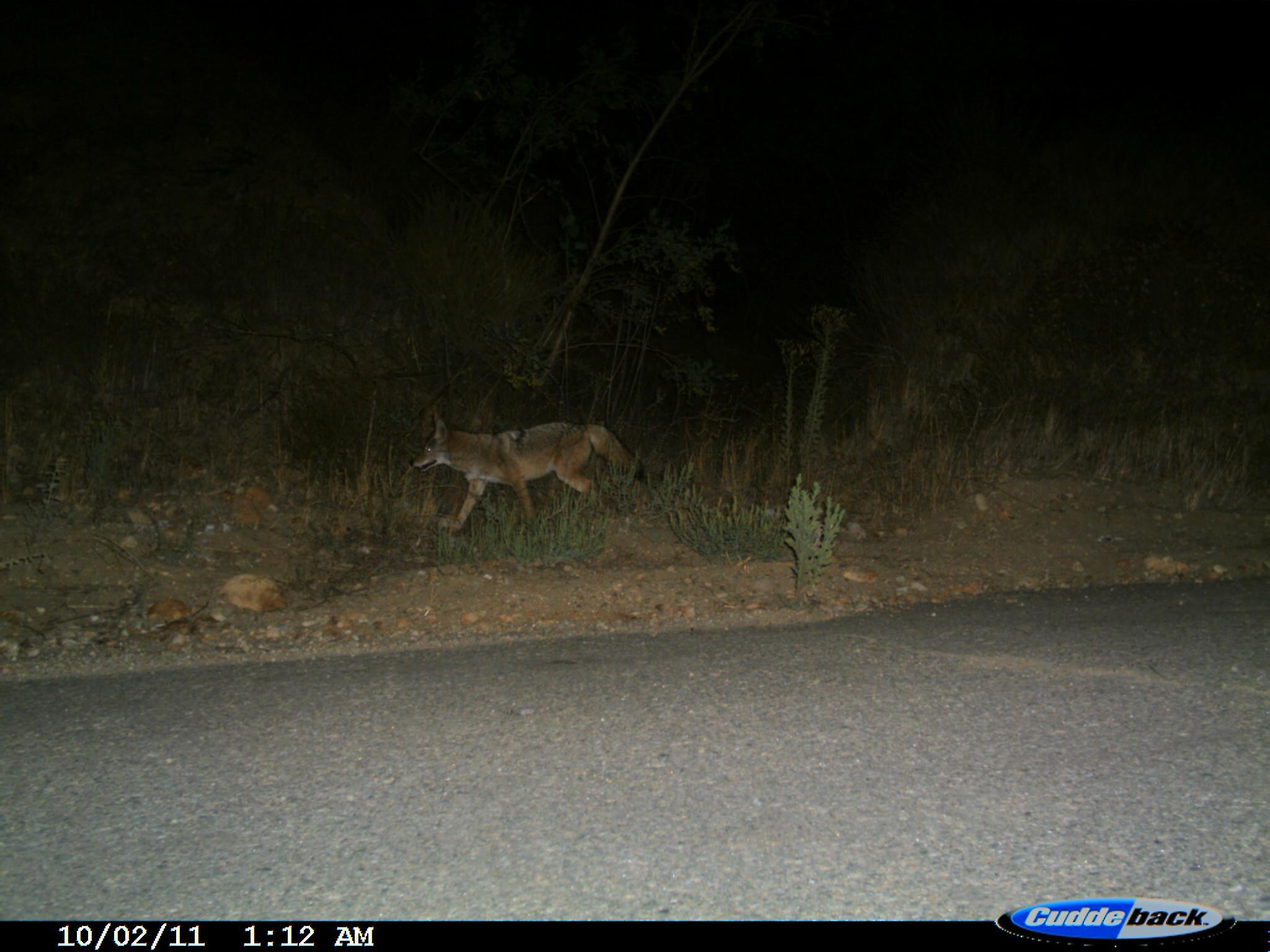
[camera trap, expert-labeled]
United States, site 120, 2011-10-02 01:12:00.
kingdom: Animalia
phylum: Chordata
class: Mammalia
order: Carnivora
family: Canidae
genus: Canis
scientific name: Canis latrans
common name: coyote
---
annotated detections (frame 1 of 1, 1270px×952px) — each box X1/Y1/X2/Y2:
coyote: 411/405/651/532